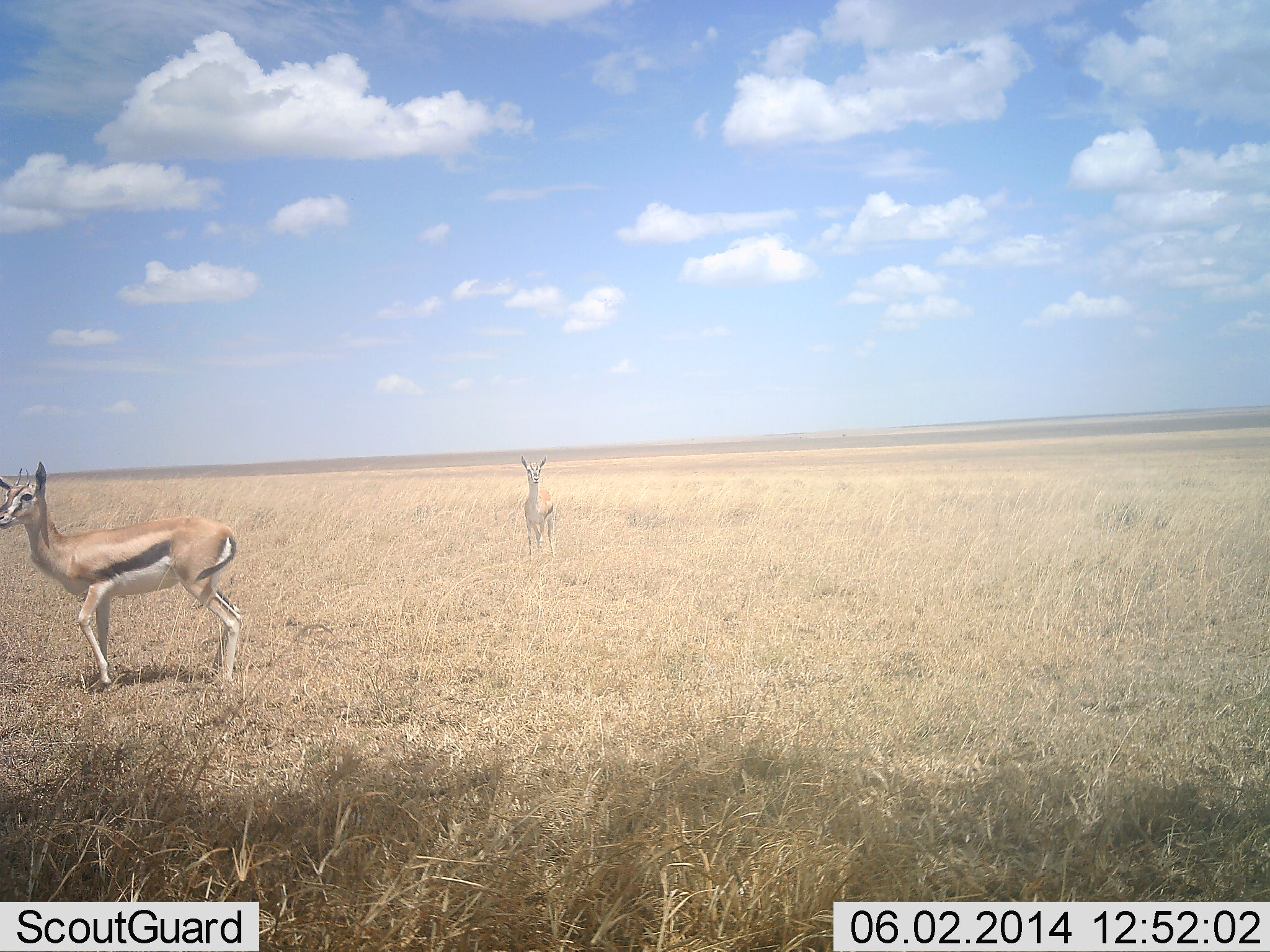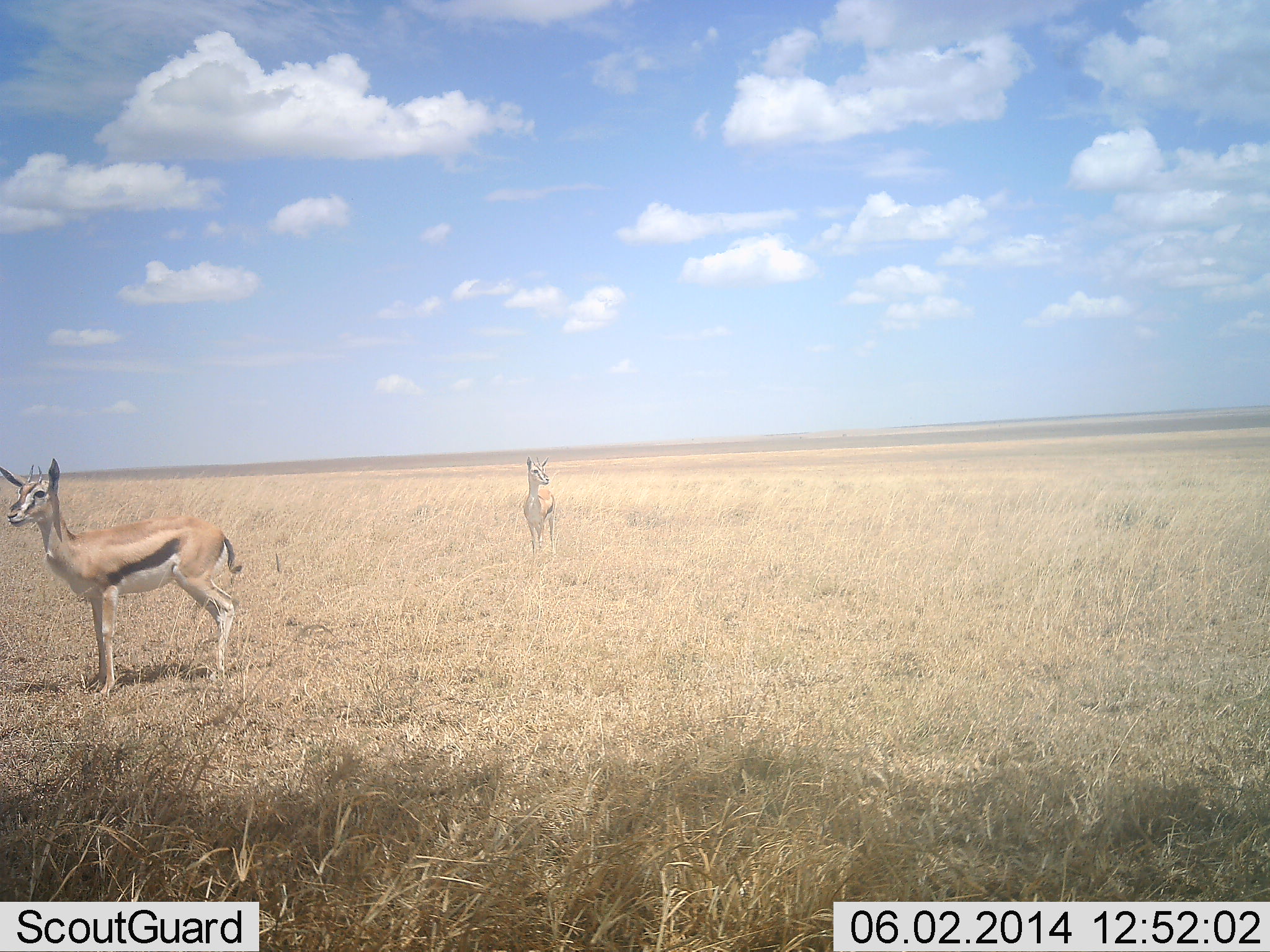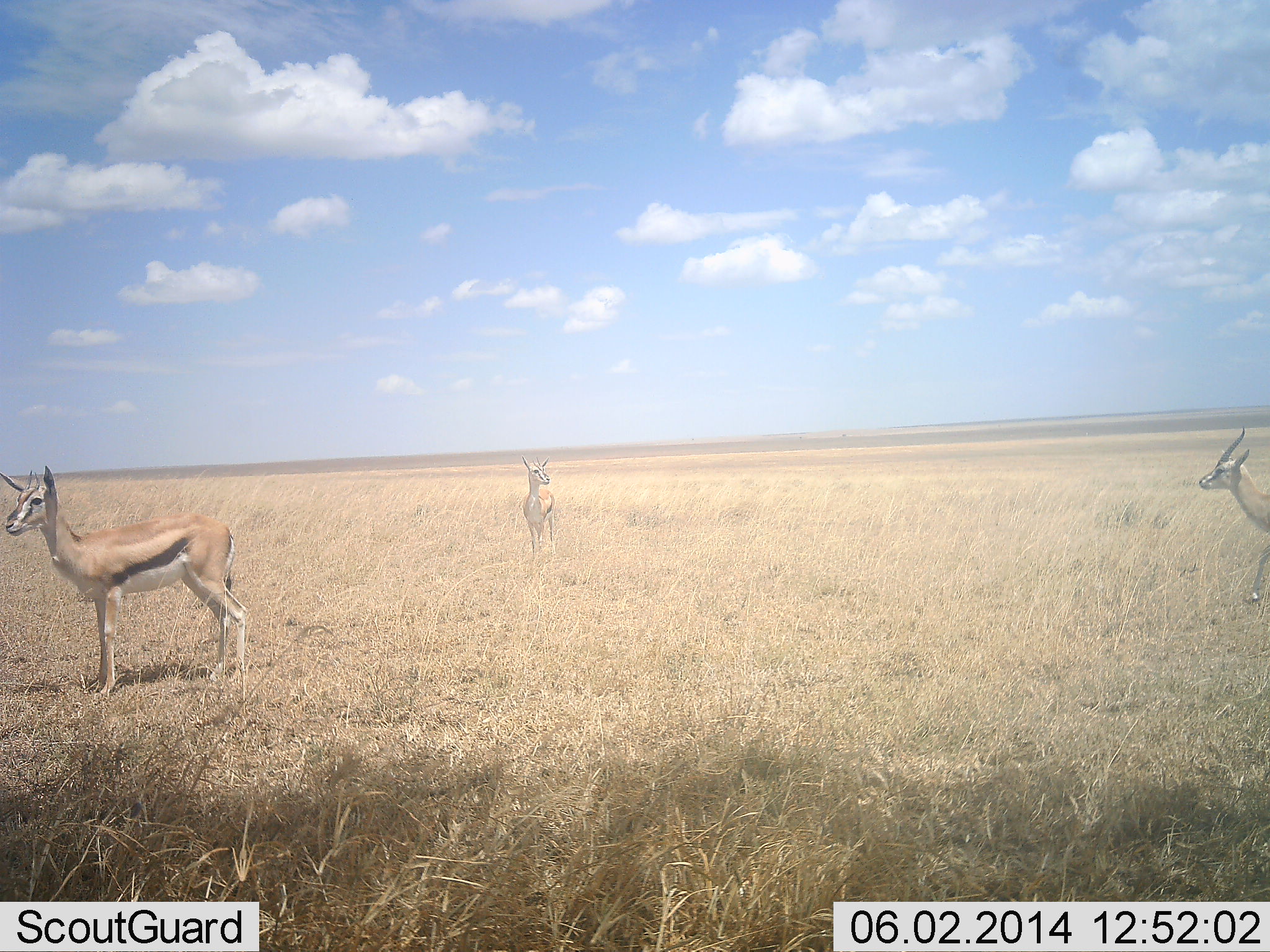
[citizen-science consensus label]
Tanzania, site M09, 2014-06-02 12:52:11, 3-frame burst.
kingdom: Animalia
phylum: Chordata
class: Mammalia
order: Artiodactyla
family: Bovidae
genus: Eudorcas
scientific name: Eudorcas thomsonii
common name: thomson's gazelle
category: gazellethomsons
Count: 3.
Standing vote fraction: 86%.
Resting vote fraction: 6%.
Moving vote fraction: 53%.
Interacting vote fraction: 4%.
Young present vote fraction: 2%.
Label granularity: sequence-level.